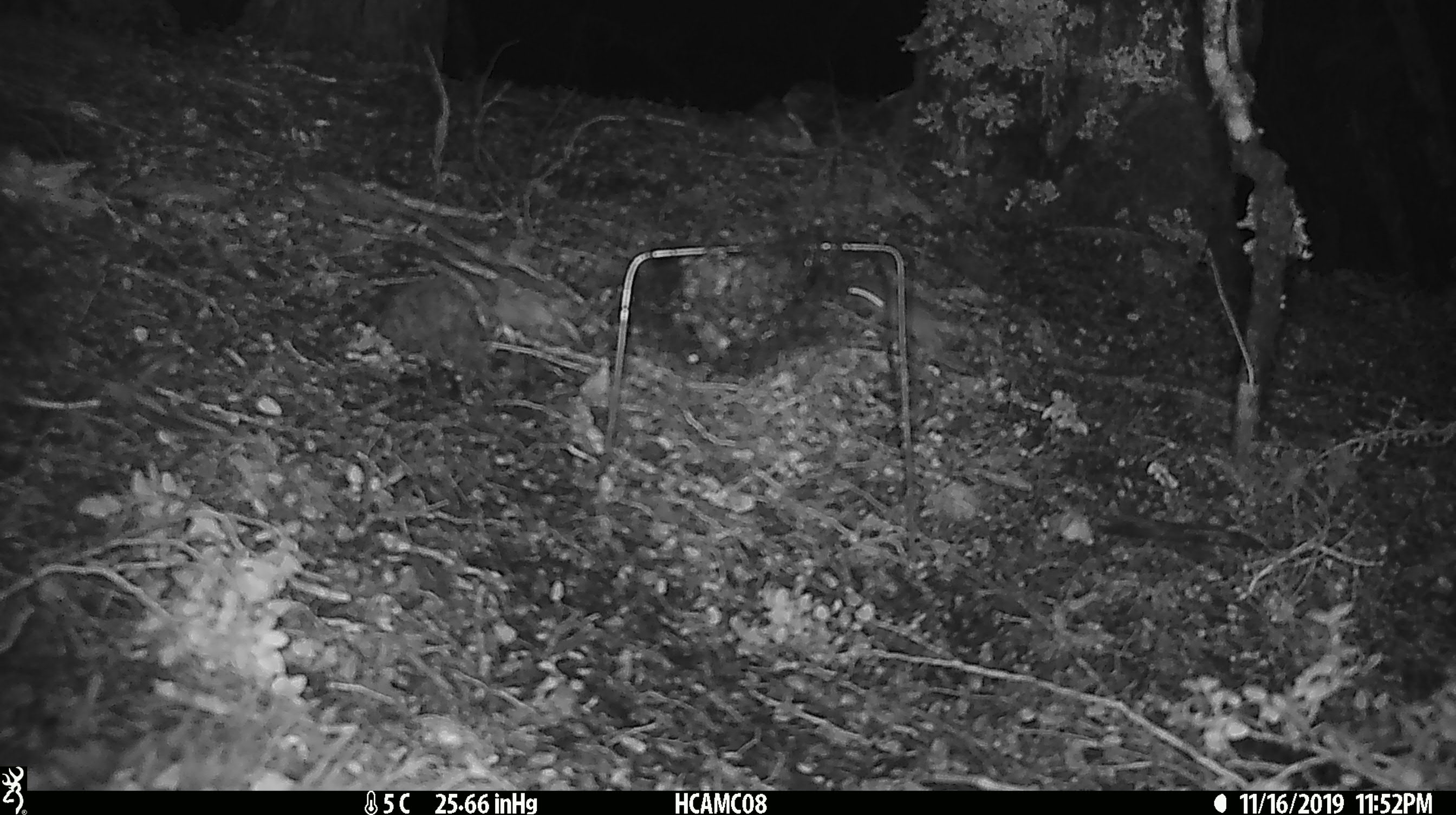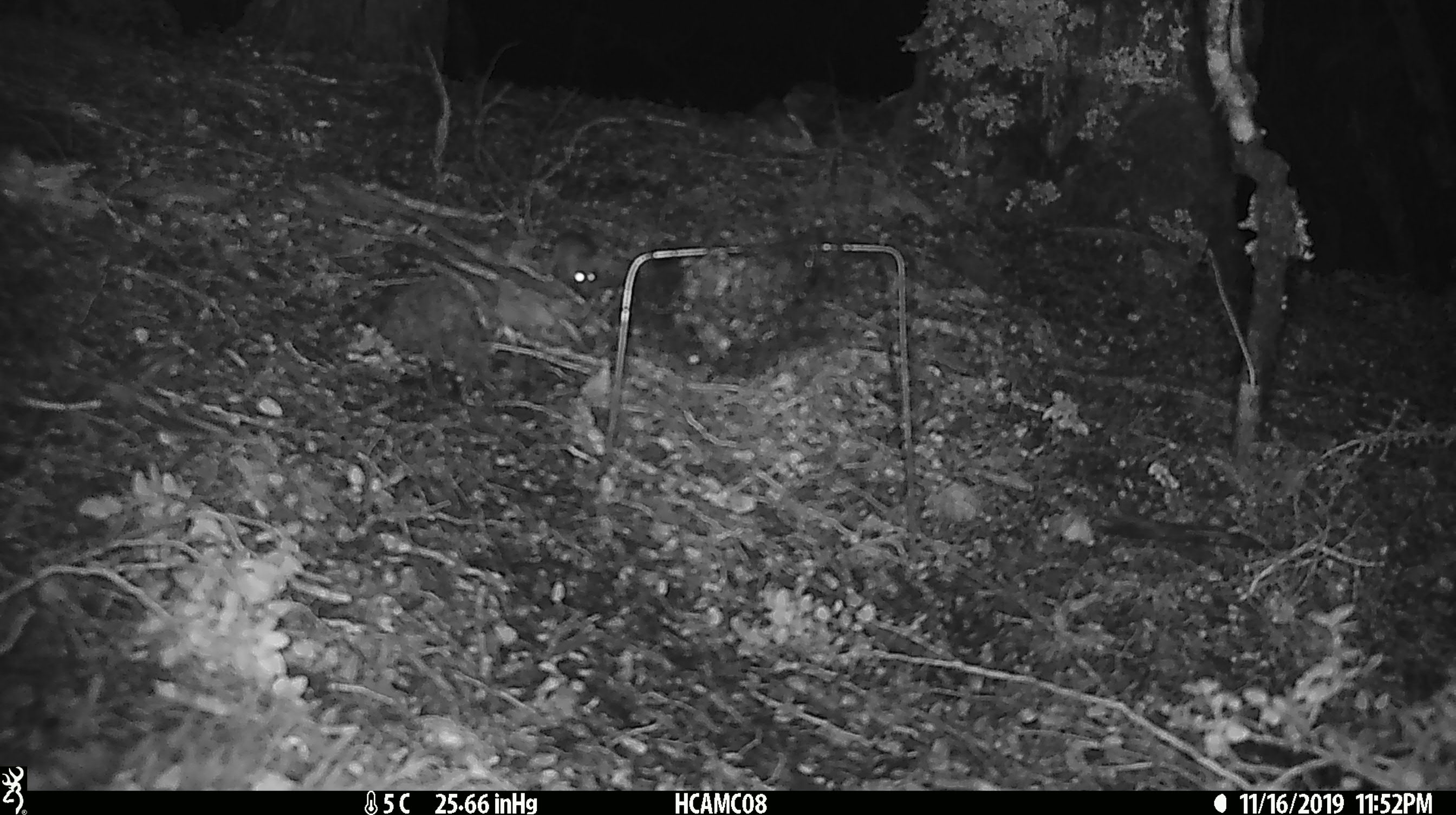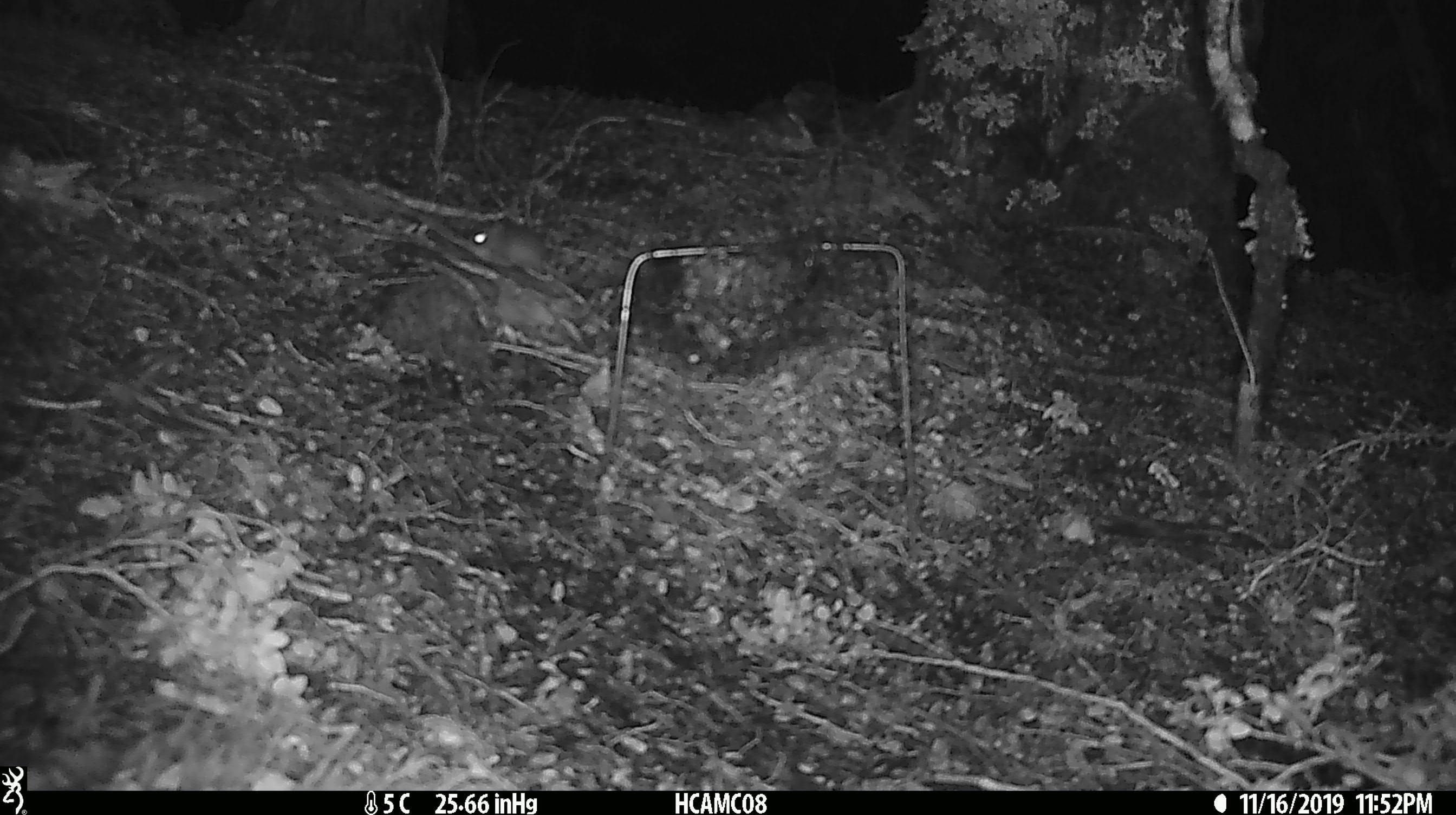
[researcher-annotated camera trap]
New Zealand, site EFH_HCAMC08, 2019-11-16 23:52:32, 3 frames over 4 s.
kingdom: Animalia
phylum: Chordata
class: Mammalia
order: Rodentia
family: Muridae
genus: Mus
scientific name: Mus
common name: mouse